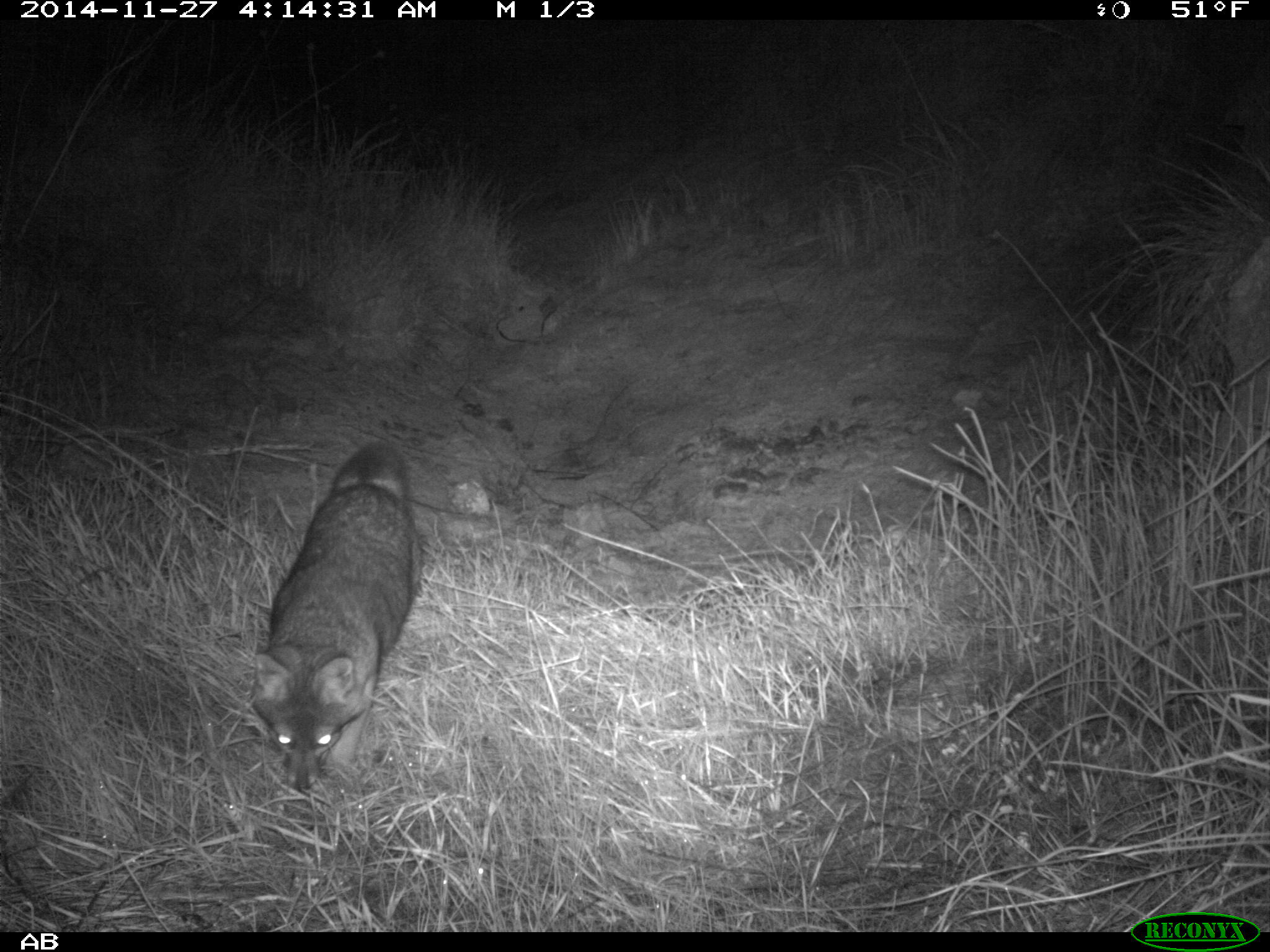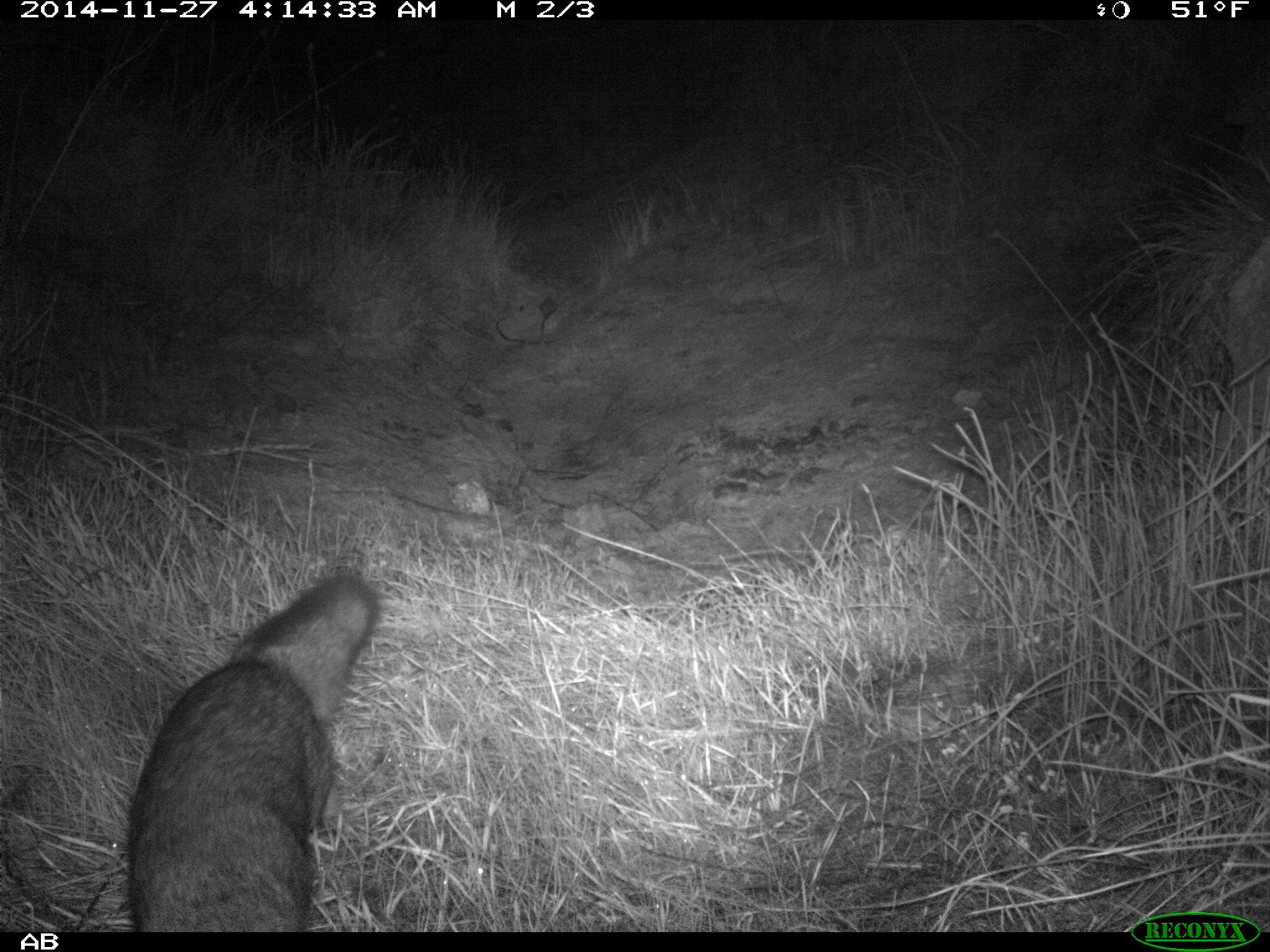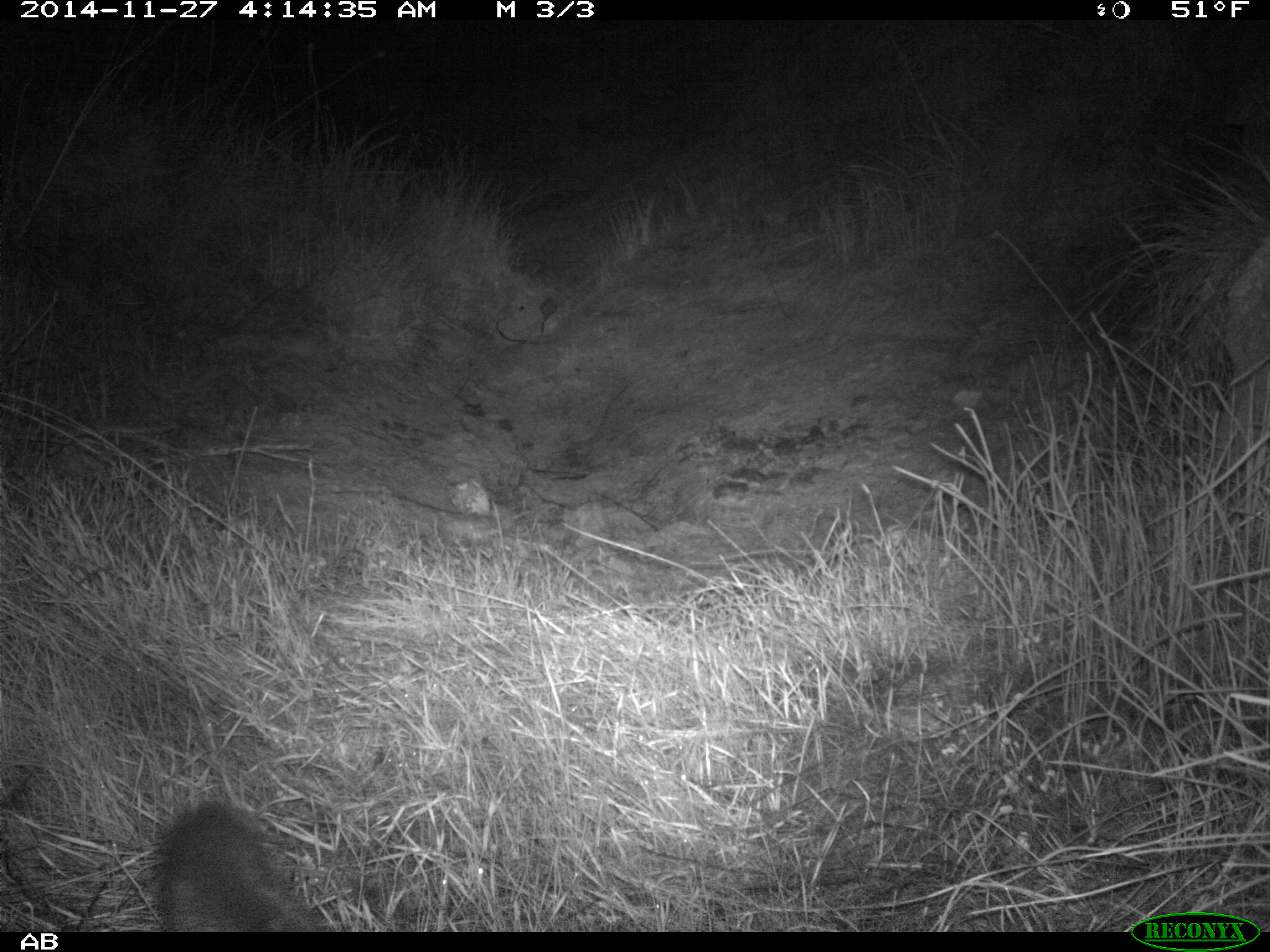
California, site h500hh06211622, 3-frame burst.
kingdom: Animalia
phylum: Chordata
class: Mammalia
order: Carnivora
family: Canidae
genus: Urocyon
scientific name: Urocyon littoralis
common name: island fox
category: fox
Fox (island fox) (Urocyon littoralis).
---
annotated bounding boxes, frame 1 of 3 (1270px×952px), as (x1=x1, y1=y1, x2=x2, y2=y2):
fox: (x1=250, y1=442, x2=422, y2=790)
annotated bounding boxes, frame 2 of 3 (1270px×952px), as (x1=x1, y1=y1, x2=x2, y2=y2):
fox: (x1=128, y1=573, x2=381, y2=931)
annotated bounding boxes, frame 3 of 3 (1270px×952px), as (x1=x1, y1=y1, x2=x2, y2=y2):
fox: (x1=158, y1=800, x2=332, y2=932)